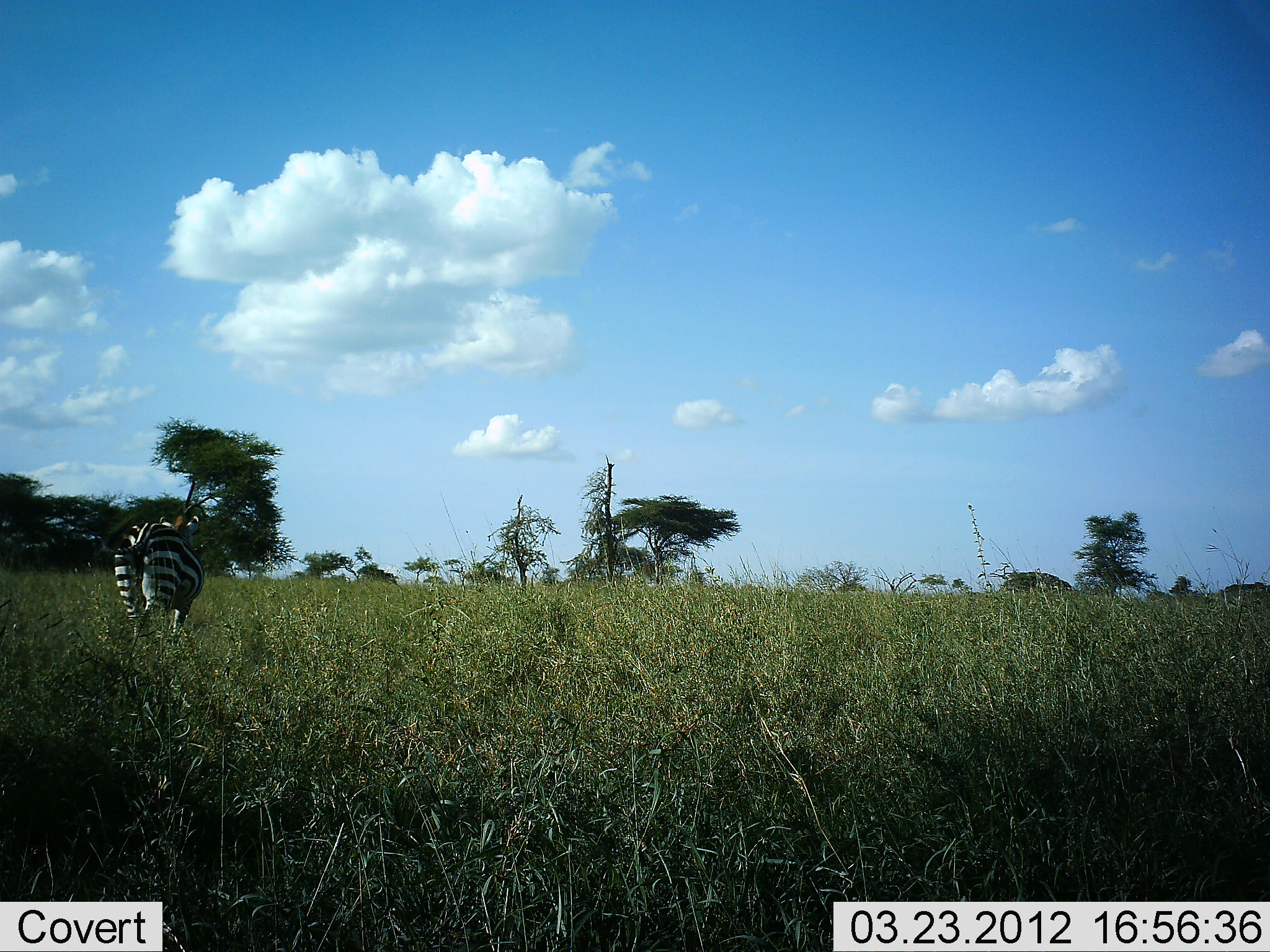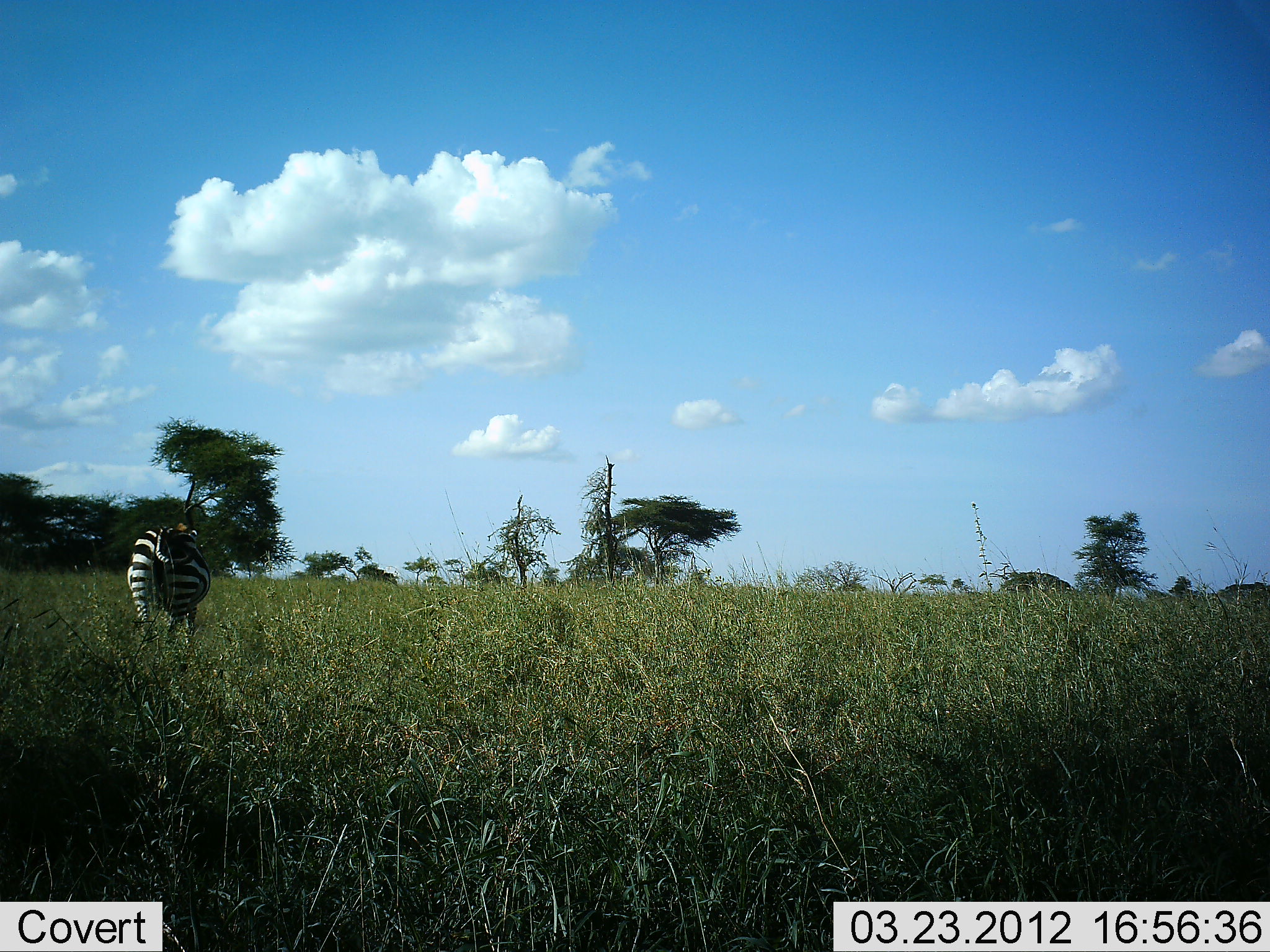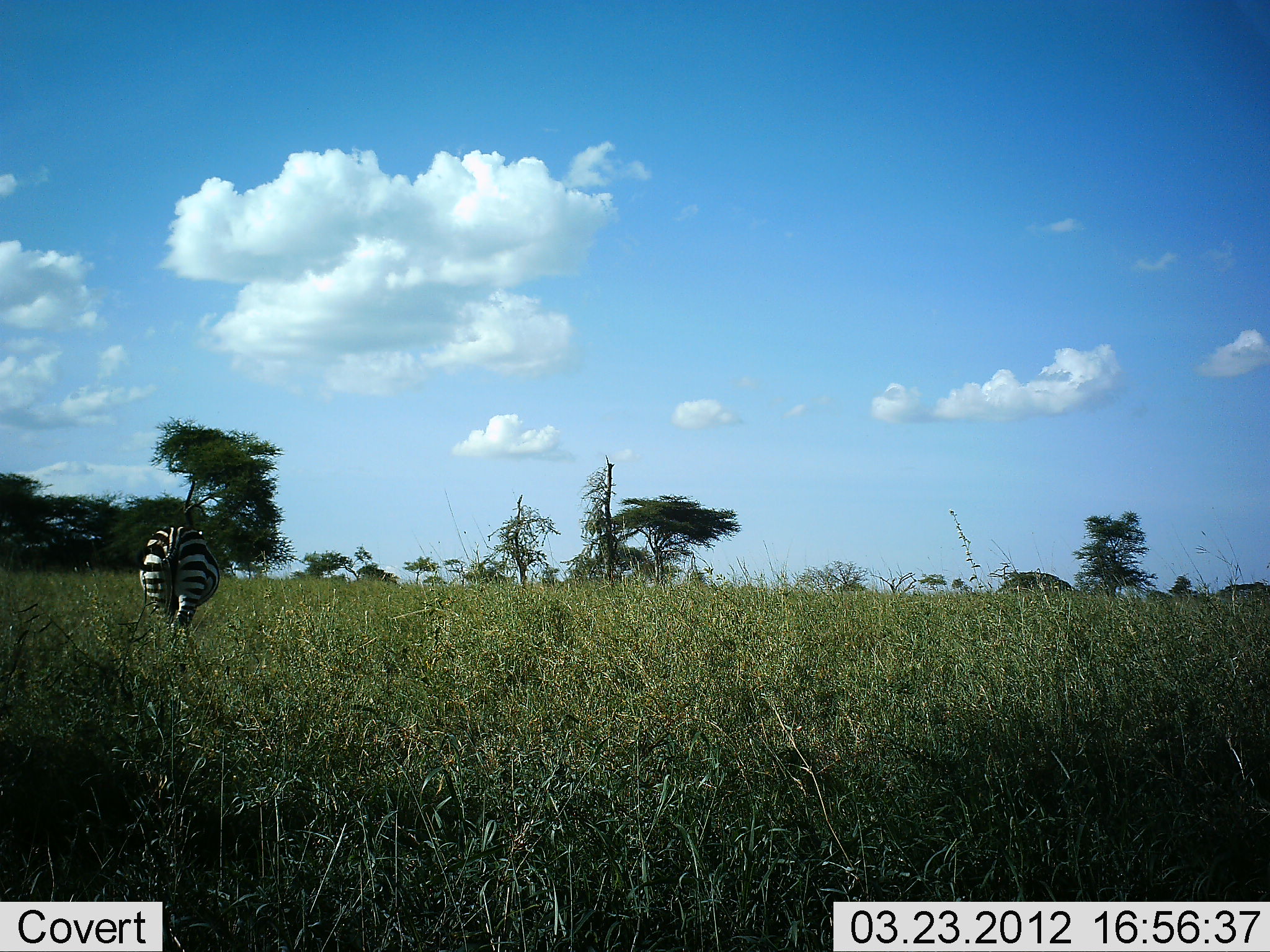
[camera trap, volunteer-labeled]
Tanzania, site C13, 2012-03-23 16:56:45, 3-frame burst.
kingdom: Animalia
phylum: Chordata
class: Mammalia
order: Perissodactyla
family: Equidae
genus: Equus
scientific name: Equus quagga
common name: plains zebra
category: zebra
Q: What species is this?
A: Zebra (plains zebra) (Equus quagga).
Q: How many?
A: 1.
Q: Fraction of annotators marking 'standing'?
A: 13%.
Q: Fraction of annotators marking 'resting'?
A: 0%.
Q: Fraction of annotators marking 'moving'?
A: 87%.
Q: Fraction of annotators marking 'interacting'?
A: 0%.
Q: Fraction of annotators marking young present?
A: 0%.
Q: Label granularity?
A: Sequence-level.